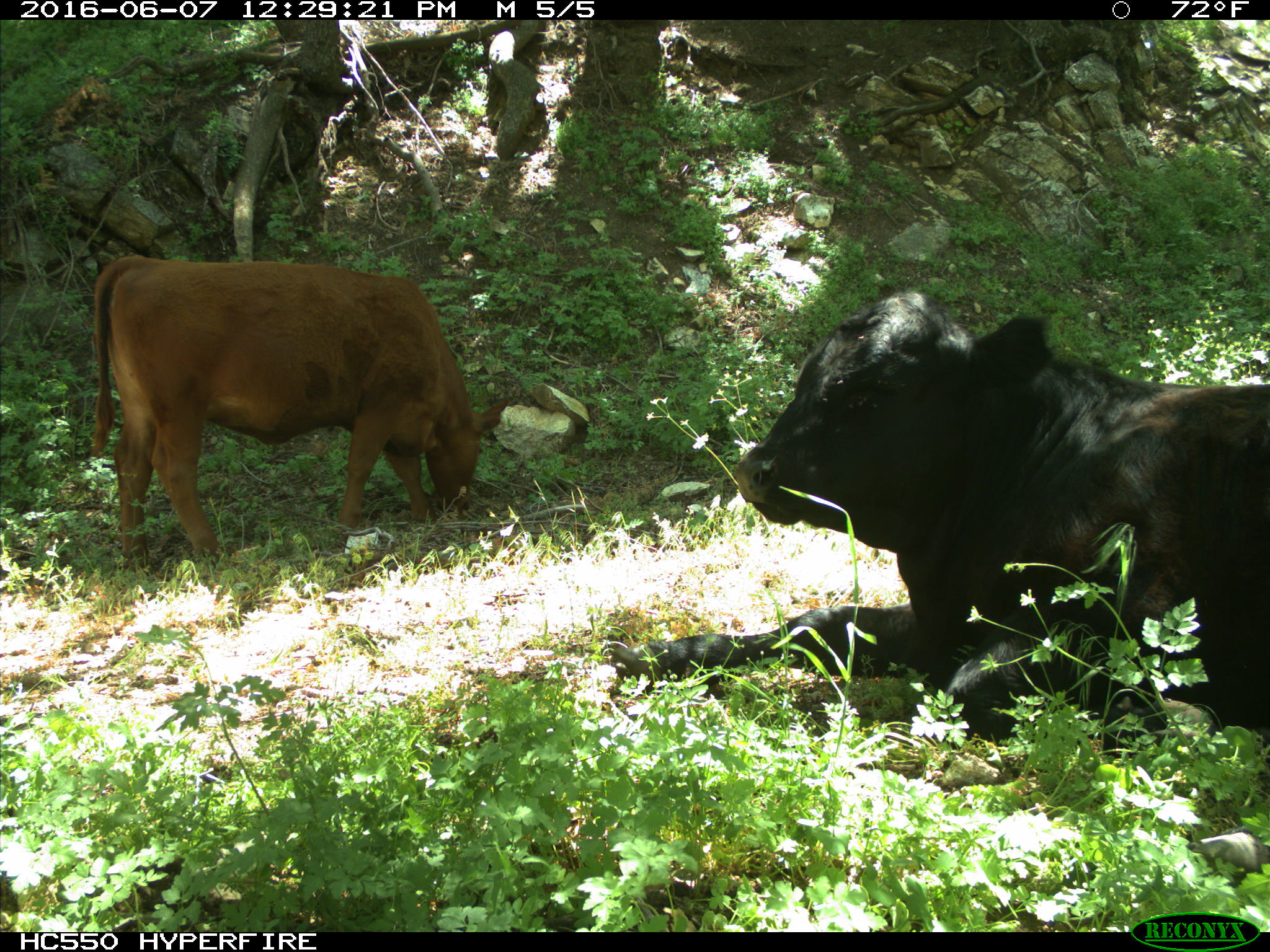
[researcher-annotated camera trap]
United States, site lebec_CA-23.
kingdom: Animalia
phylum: Chordata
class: Mammalia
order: Artiodactyla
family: Bovidae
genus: Bos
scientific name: Bos taurus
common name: domestic cow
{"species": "Bos taurus (domestic cow)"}